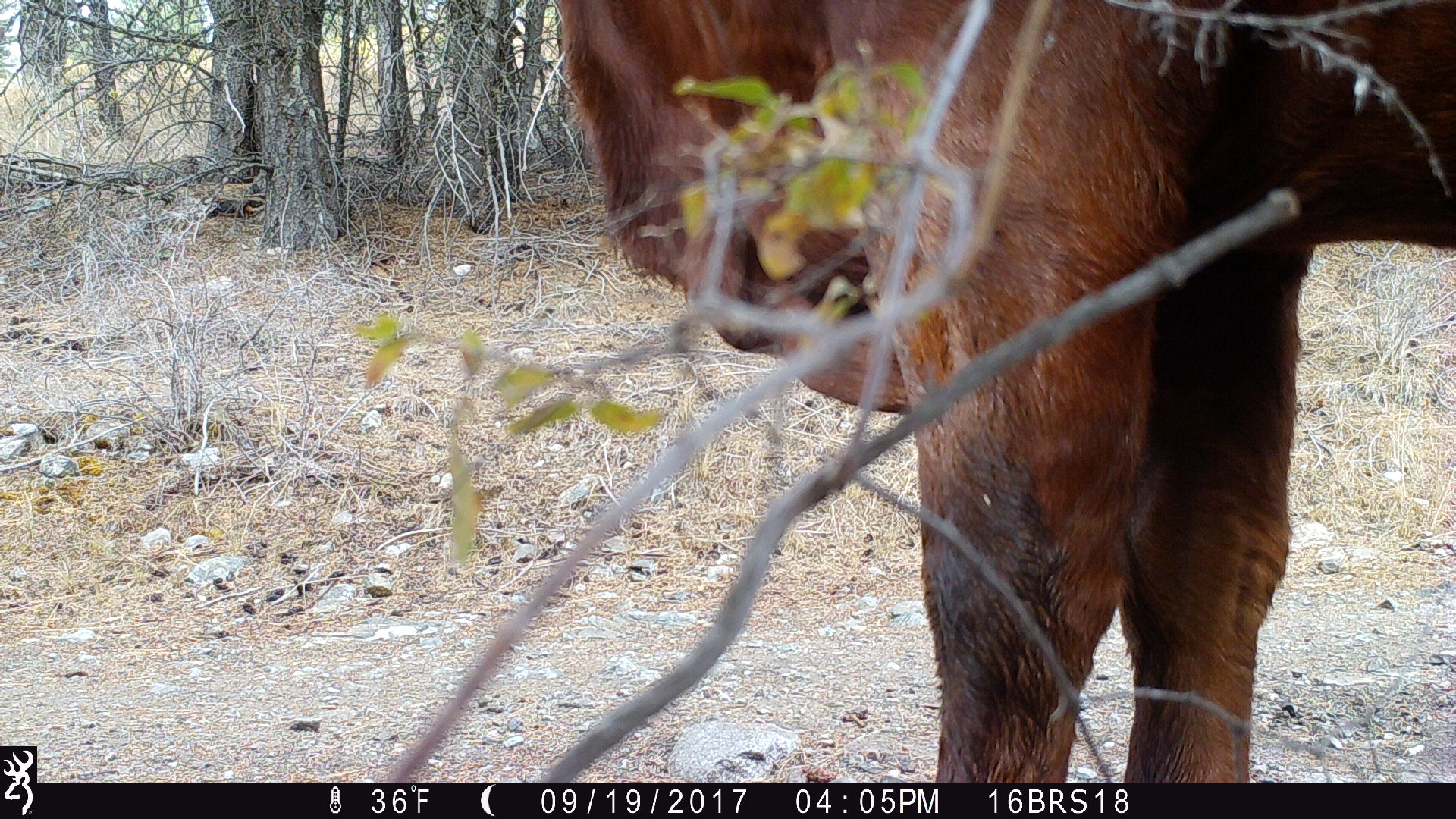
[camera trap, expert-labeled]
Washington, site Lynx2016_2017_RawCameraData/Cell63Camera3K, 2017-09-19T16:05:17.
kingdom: Animalia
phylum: Chordata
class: Mammalia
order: Artiodactyla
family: Bovidae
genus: Bos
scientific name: Bos taurus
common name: domestic cattle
Domestic cattle (Bos taurus). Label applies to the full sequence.